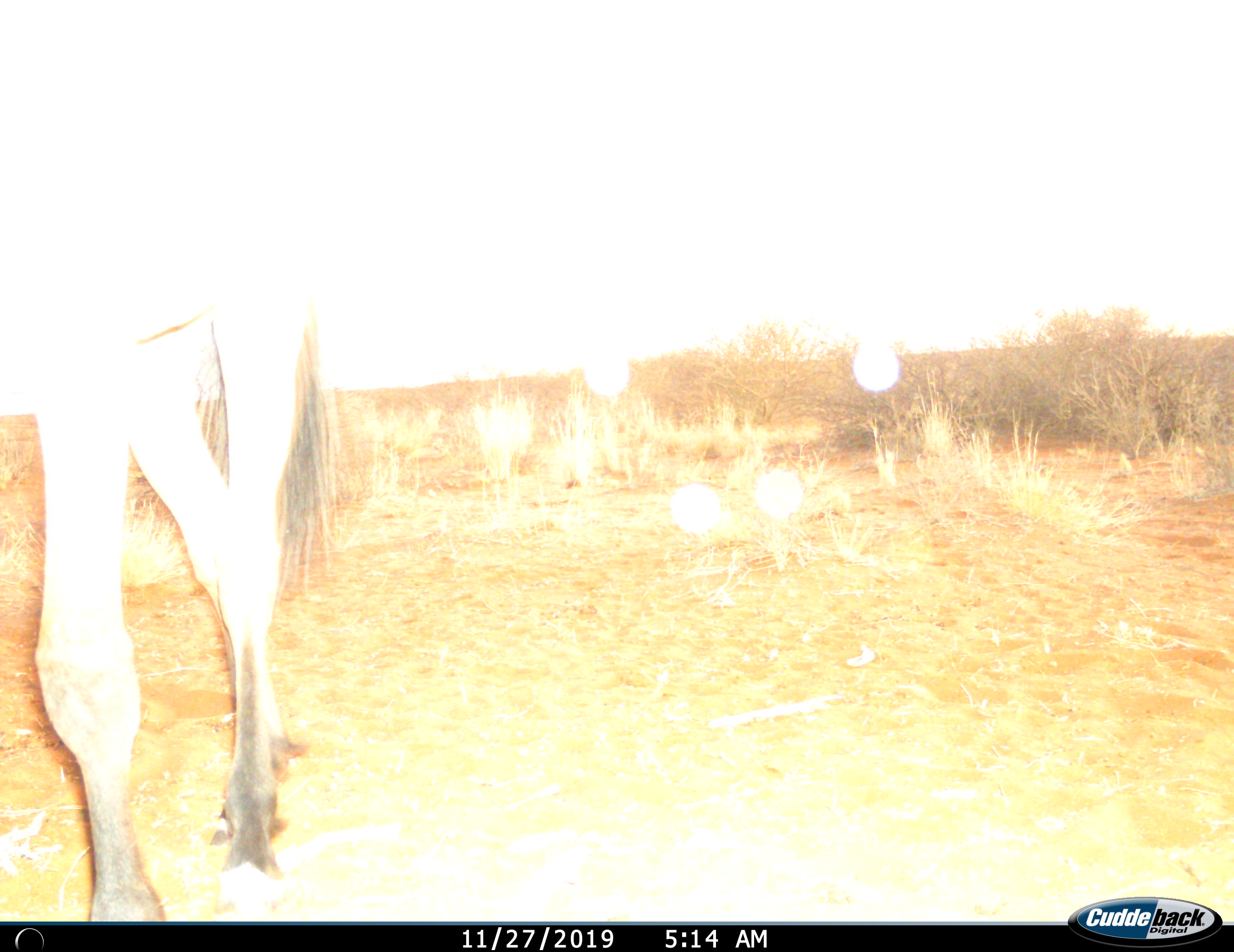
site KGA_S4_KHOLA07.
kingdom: Animalia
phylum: Chordata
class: Mammalia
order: Artiodactyla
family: Bovidae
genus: Connochaetes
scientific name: Connochaetes taurinus taurinus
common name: blue wildebeest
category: wildebeestblue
Wildebeestblue (blue wildebeest) (Connochaetes taurinus taurinus), count 1. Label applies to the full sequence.